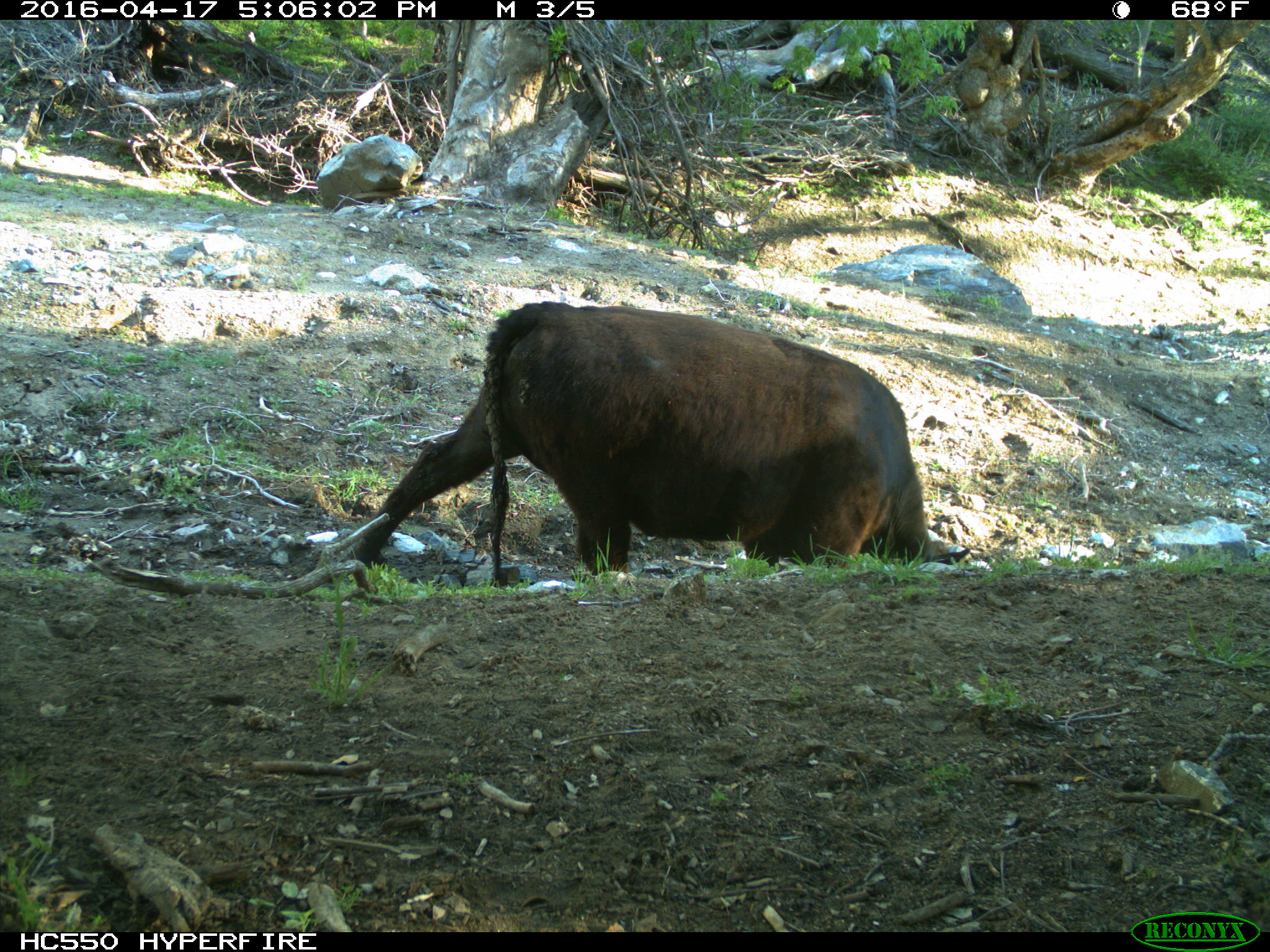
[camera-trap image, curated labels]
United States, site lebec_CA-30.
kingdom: Animalia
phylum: Chordata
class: Mammalia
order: Artiodactyla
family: Bovidae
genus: Bos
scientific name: Bos taurus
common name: domestic cow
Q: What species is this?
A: Bos taurus (domestic cow).